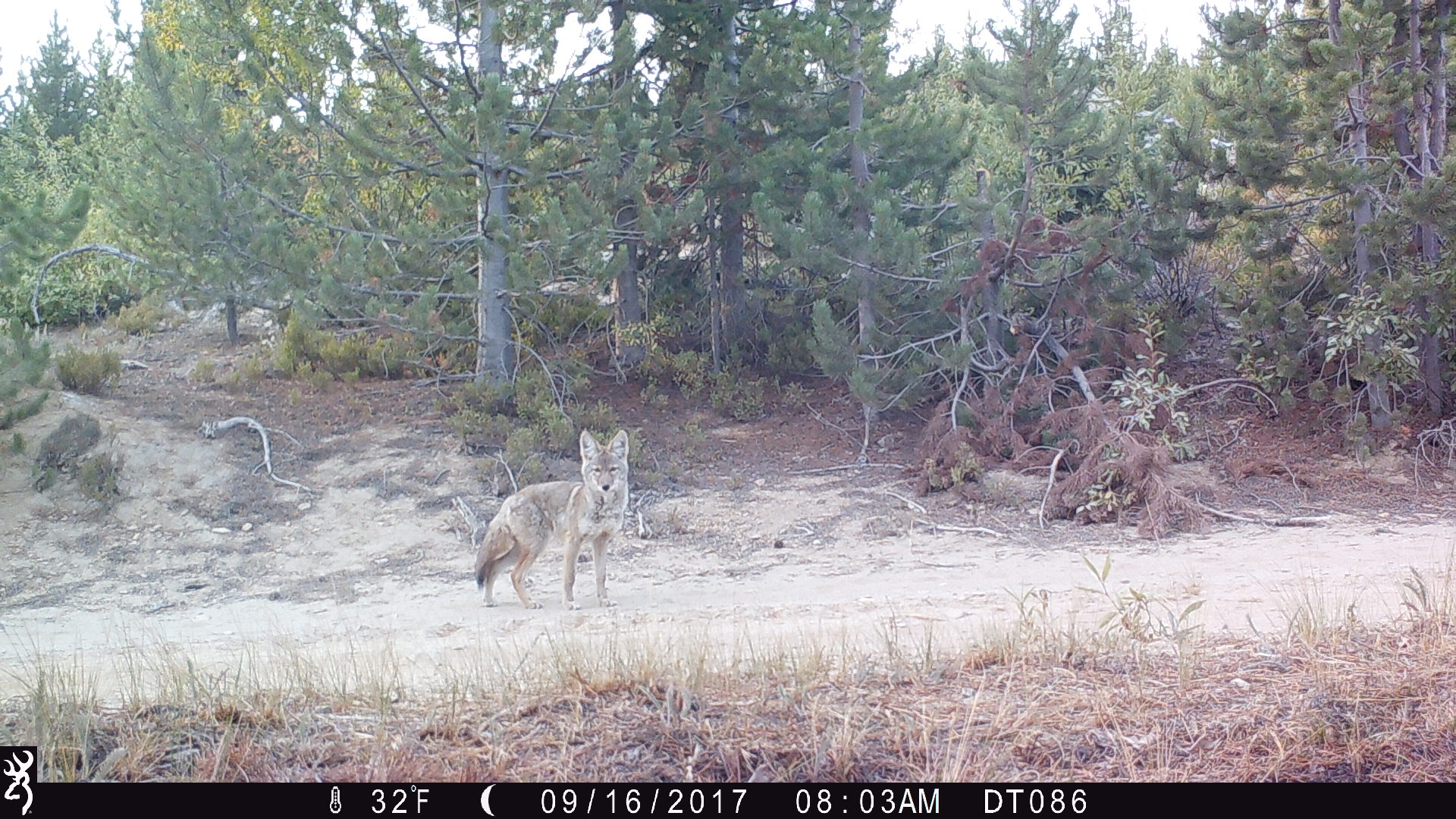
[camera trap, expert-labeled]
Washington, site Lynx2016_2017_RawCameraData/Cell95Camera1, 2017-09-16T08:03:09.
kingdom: Animalia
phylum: Chordata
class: Mammalia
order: Carnivora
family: Canidae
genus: Canis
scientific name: Canis latrans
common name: coyote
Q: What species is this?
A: Canis latrans (coyote).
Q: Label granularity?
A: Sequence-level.